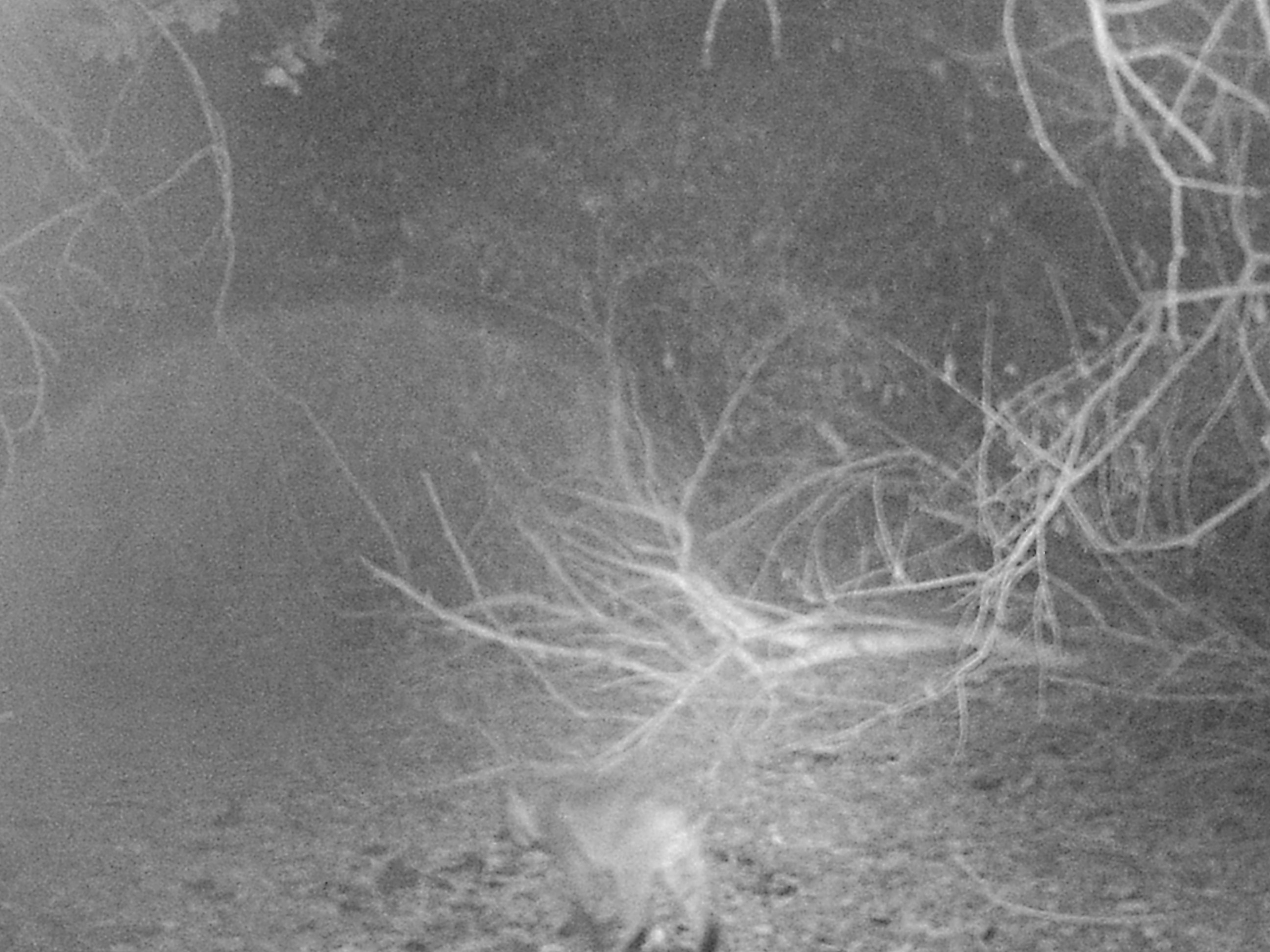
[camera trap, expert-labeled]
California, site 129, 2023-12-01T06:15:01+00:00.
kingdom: Animalia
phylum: Chordata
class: Mammalia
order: Carnivora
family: Felidae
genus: Lynx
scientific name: Lynx rufus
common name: bobcat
Bobcat (Lynx rufus).